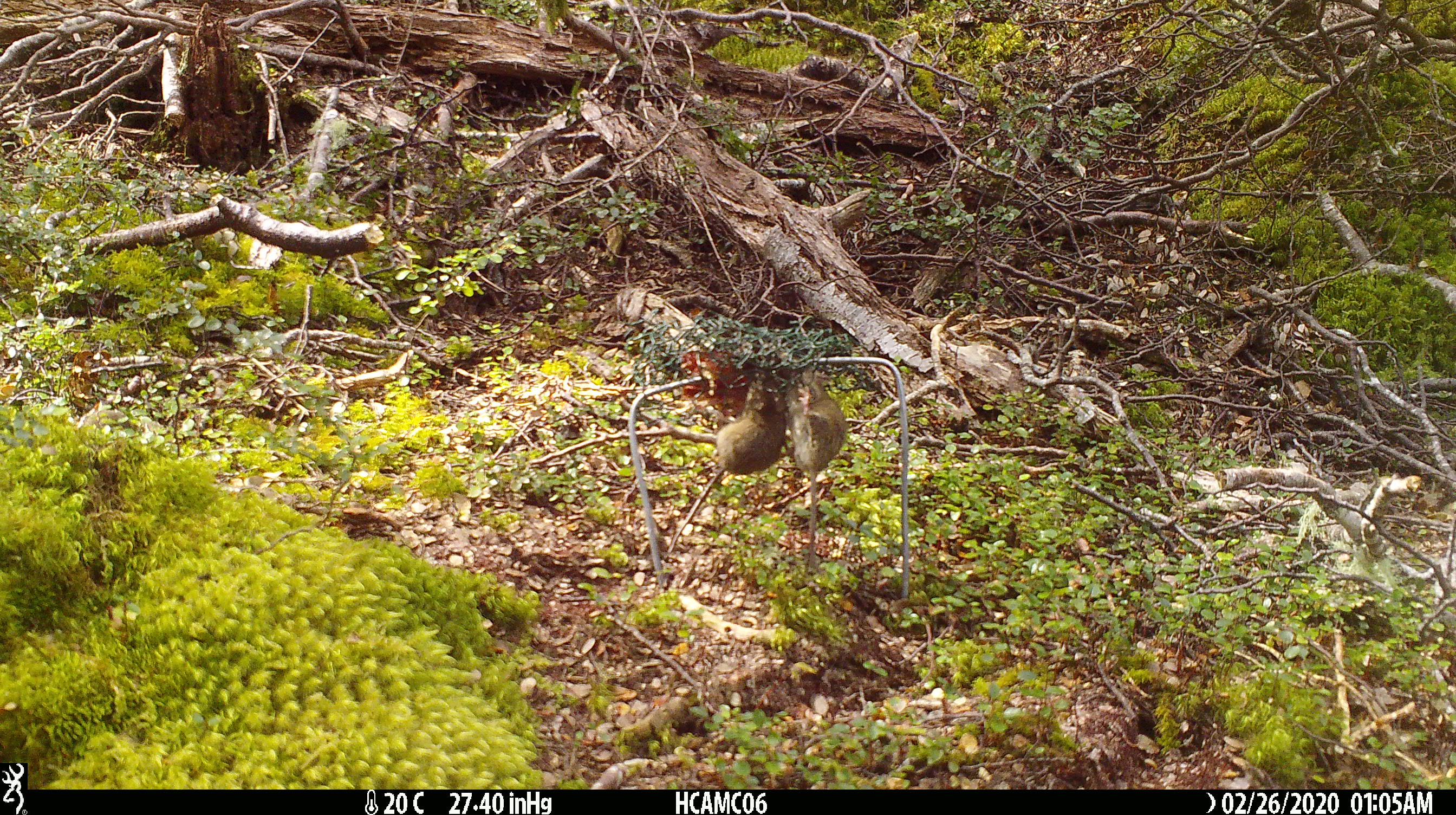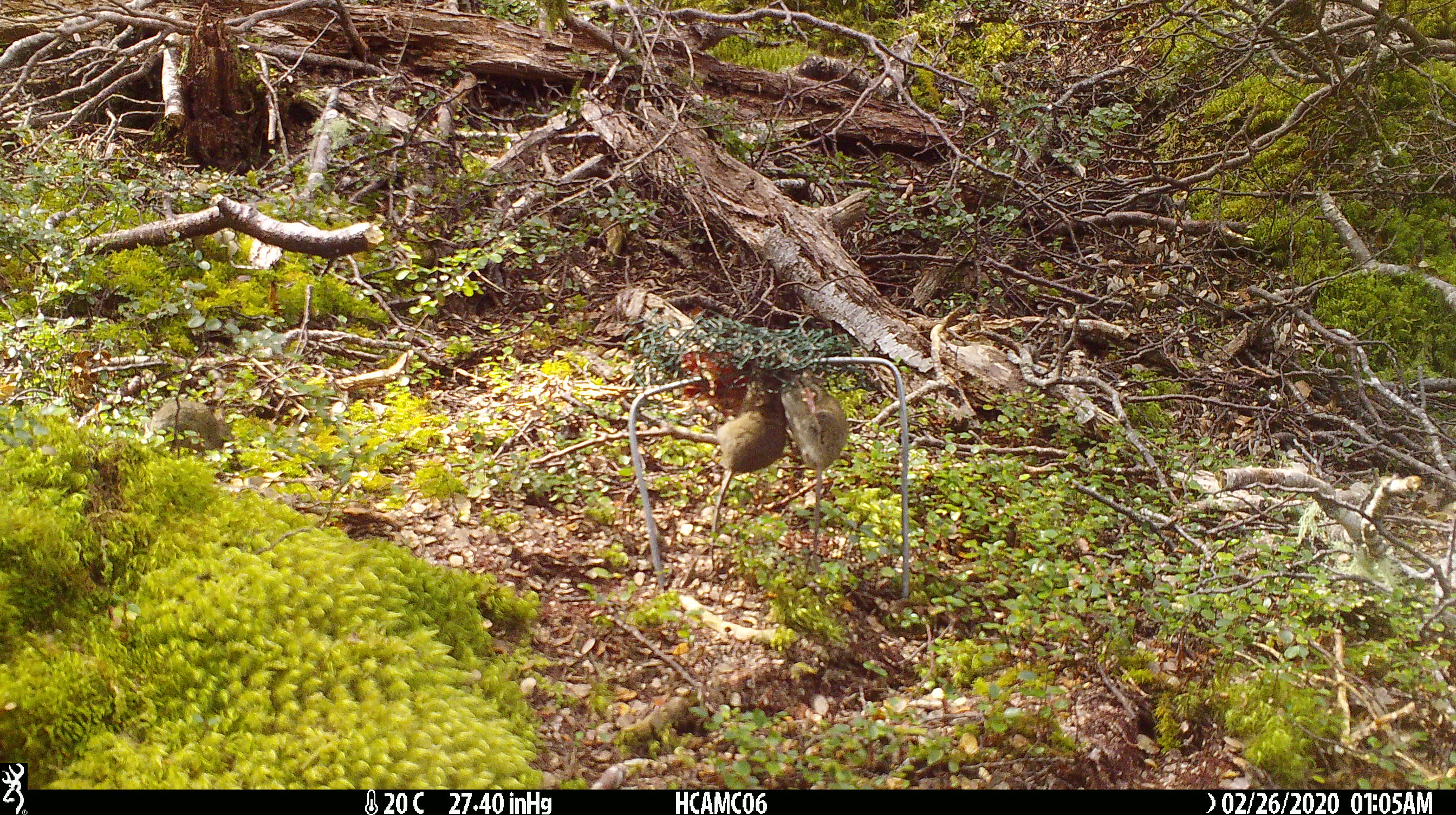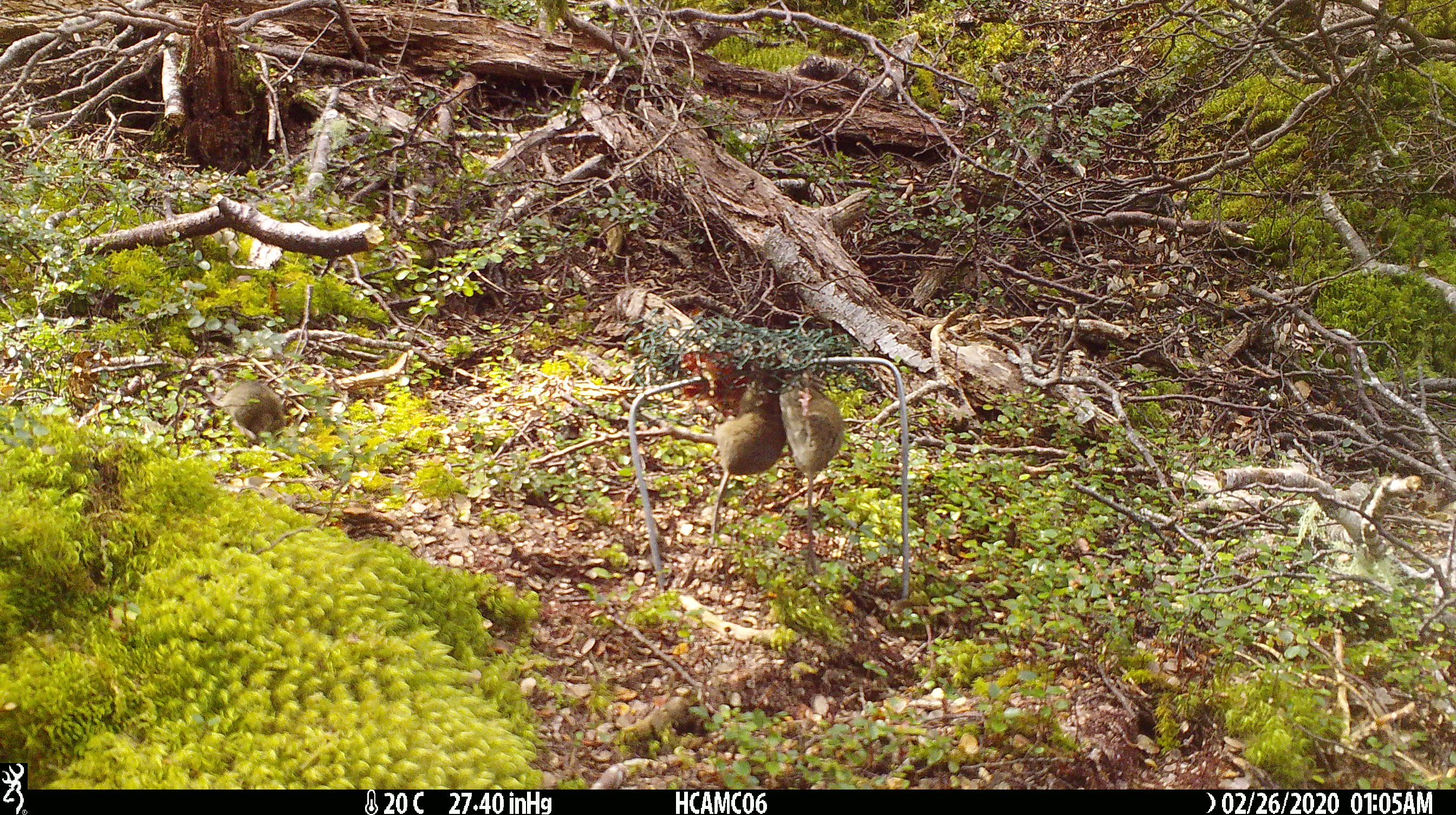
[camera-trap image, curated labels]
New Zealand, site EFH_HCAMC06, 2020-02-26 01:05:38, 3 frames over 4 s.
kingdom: Animalia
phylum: Chordata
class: Mammalia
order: Rodentia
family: Muridae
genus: Mus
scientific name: Mus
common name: mouse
Mouse (Mus).